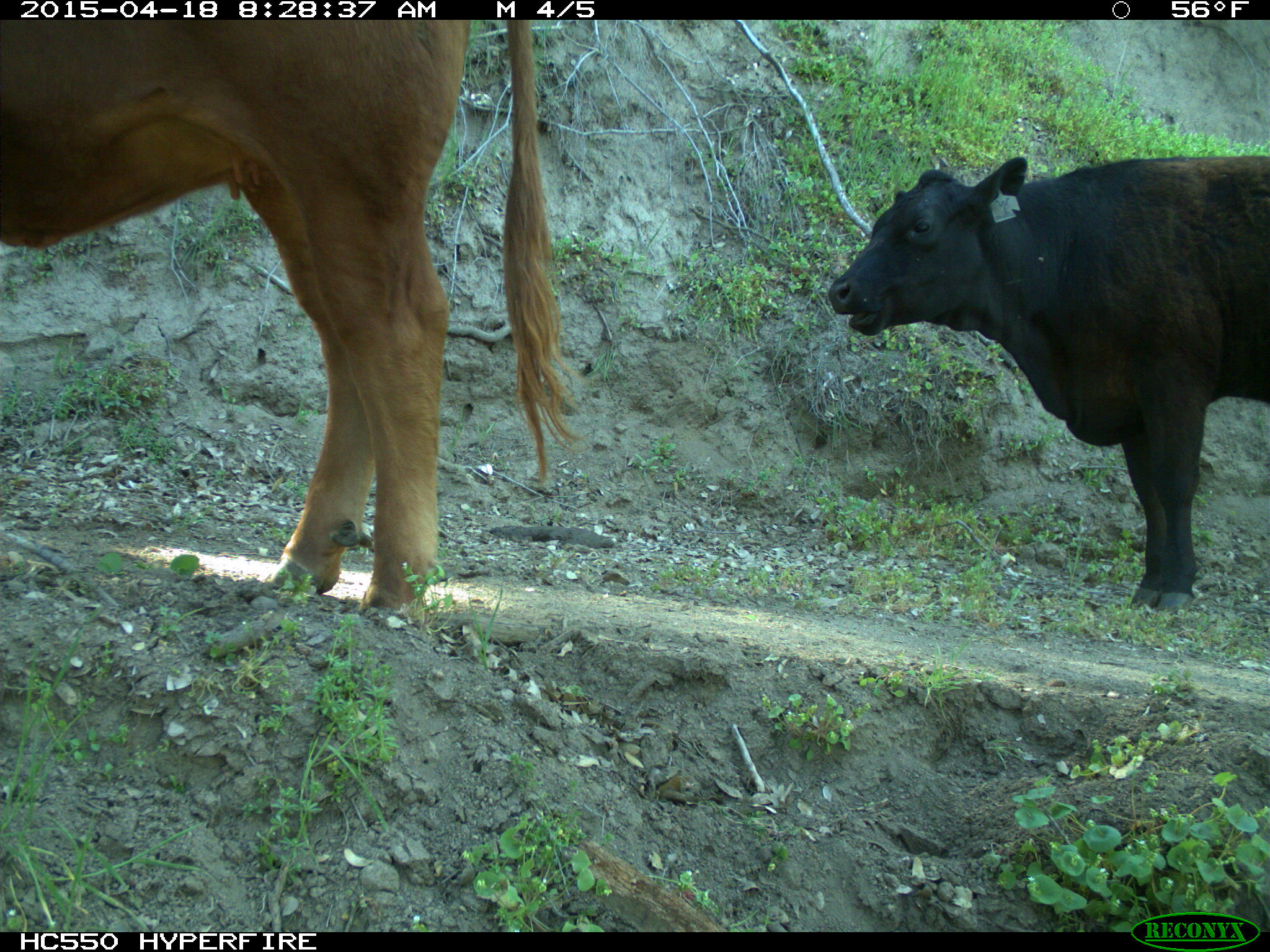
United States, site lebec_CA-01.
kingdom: Animalia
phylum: Chordata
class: Mammalia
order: Artiodactyla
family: Bovidae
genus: Bos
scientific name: Bos taurus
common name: domestic cow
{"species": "Bos taurus (domestic cow)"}